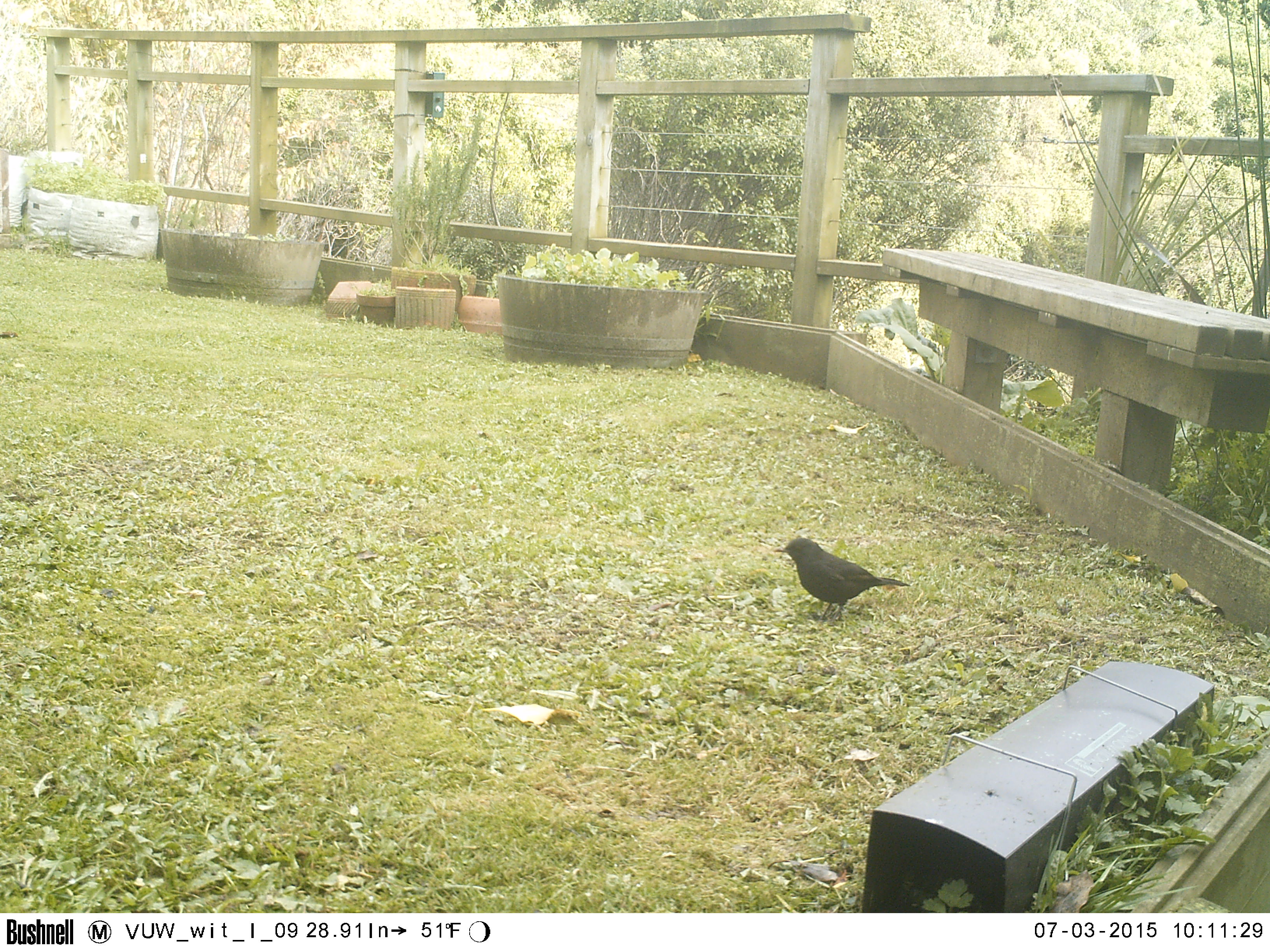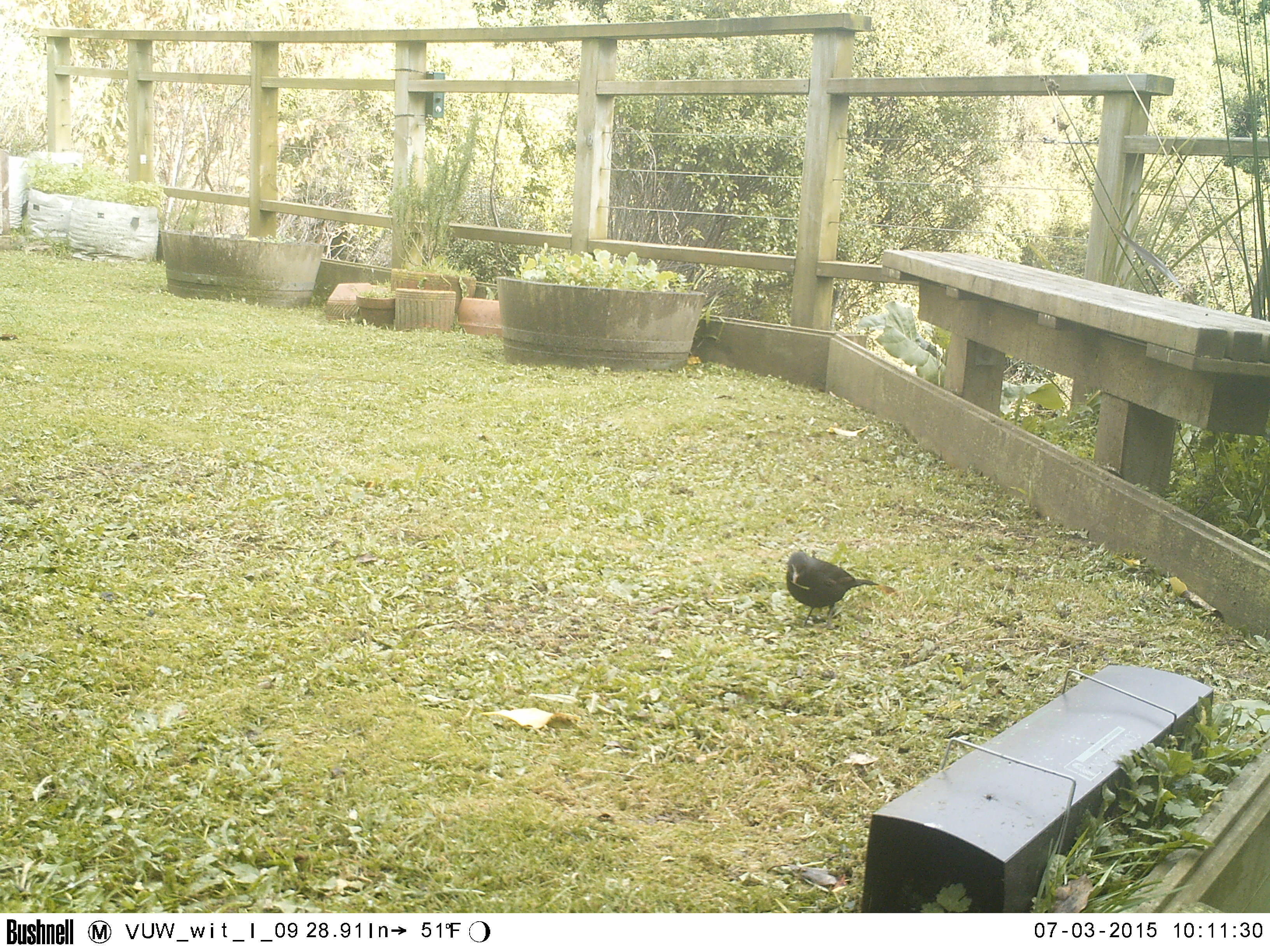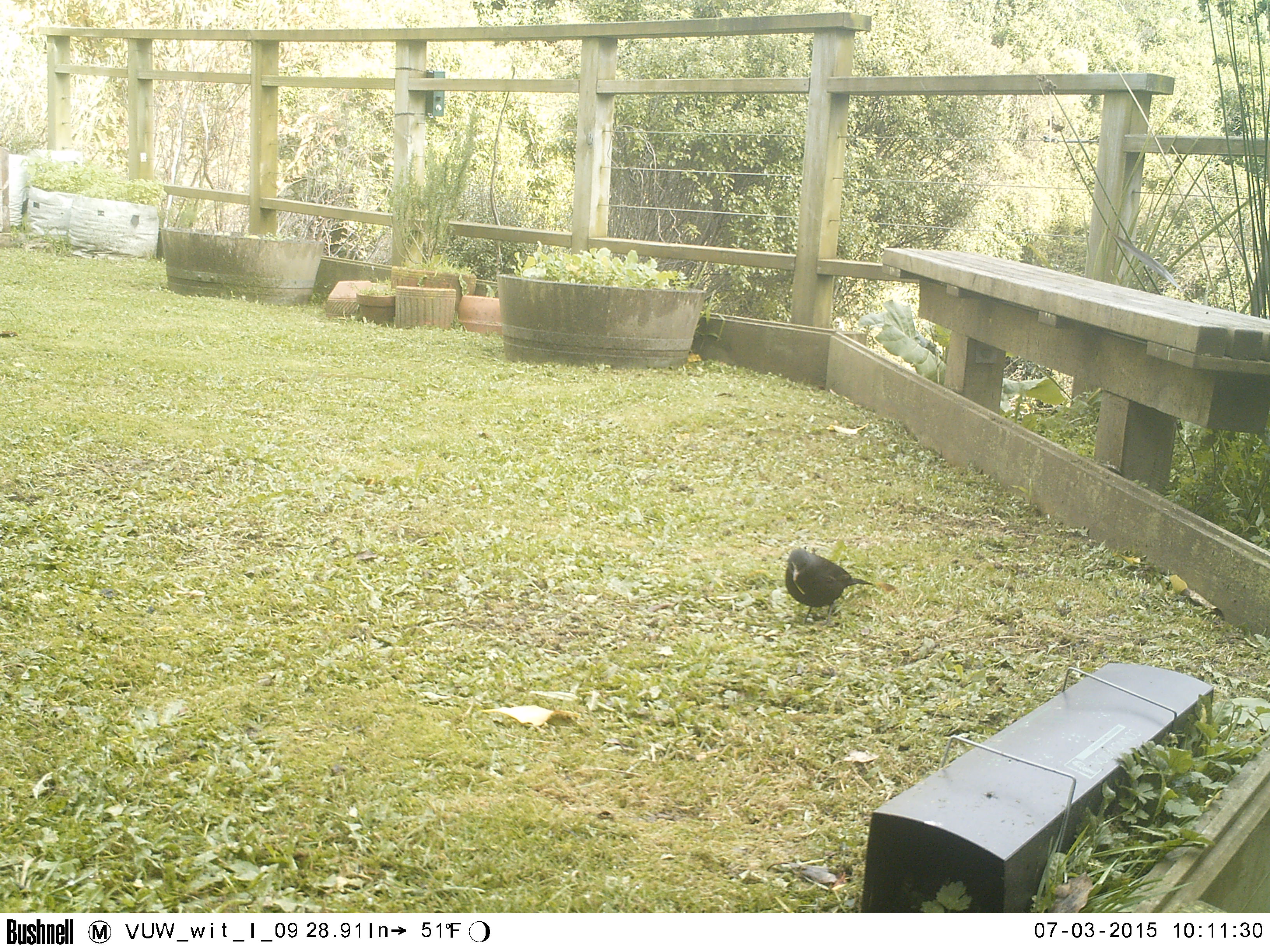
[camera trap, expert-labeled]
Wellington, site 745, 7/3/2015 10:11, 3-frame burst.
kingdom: Animalia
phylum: Chordata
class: Aves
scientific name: Aves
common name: bird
Bird (Aves).